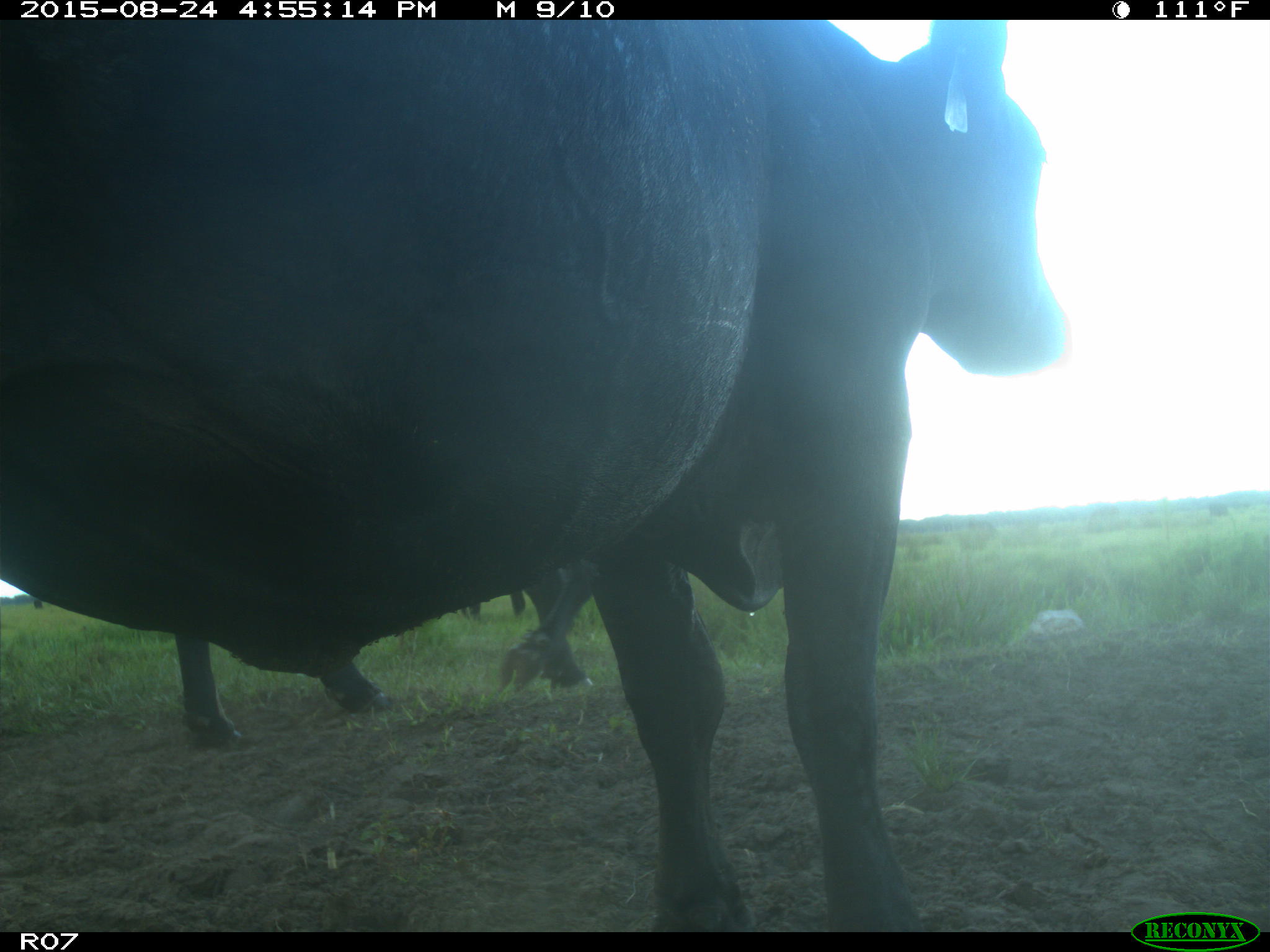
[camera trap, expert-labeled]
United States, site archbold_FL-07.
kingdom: Animalia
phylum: Chordata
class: Mammalia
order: Artiodactyla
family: Bovidae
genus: Bos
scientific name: Bos taurus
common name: domestic cow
Bos taurus (domestic cow).